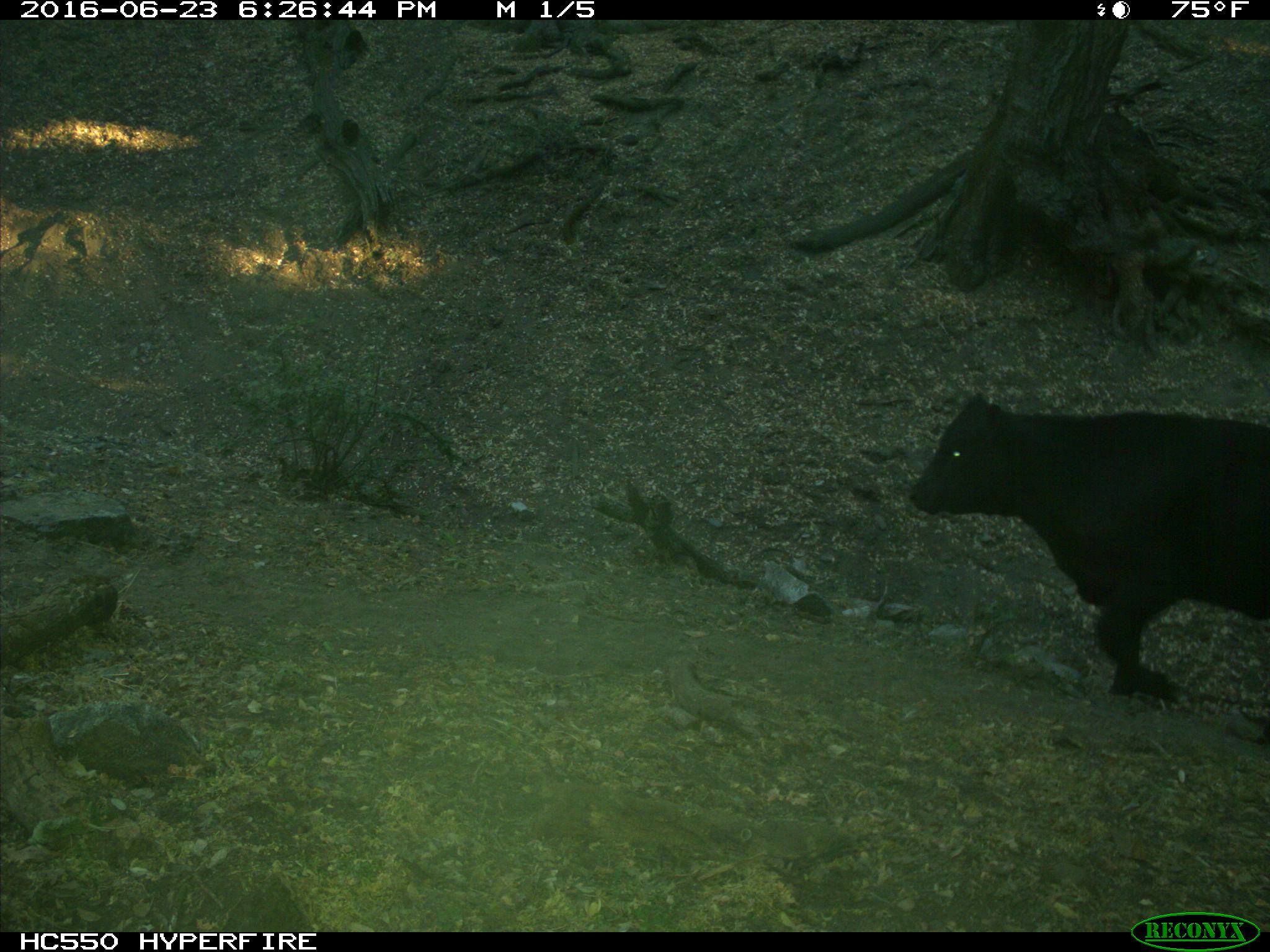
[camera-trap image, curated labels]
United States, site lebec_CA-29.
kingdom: Animalia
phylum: Chordata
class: Mammalia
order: Artiodactyla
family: Bovidae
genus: Bos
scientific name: Bos taurus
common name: domestic cow